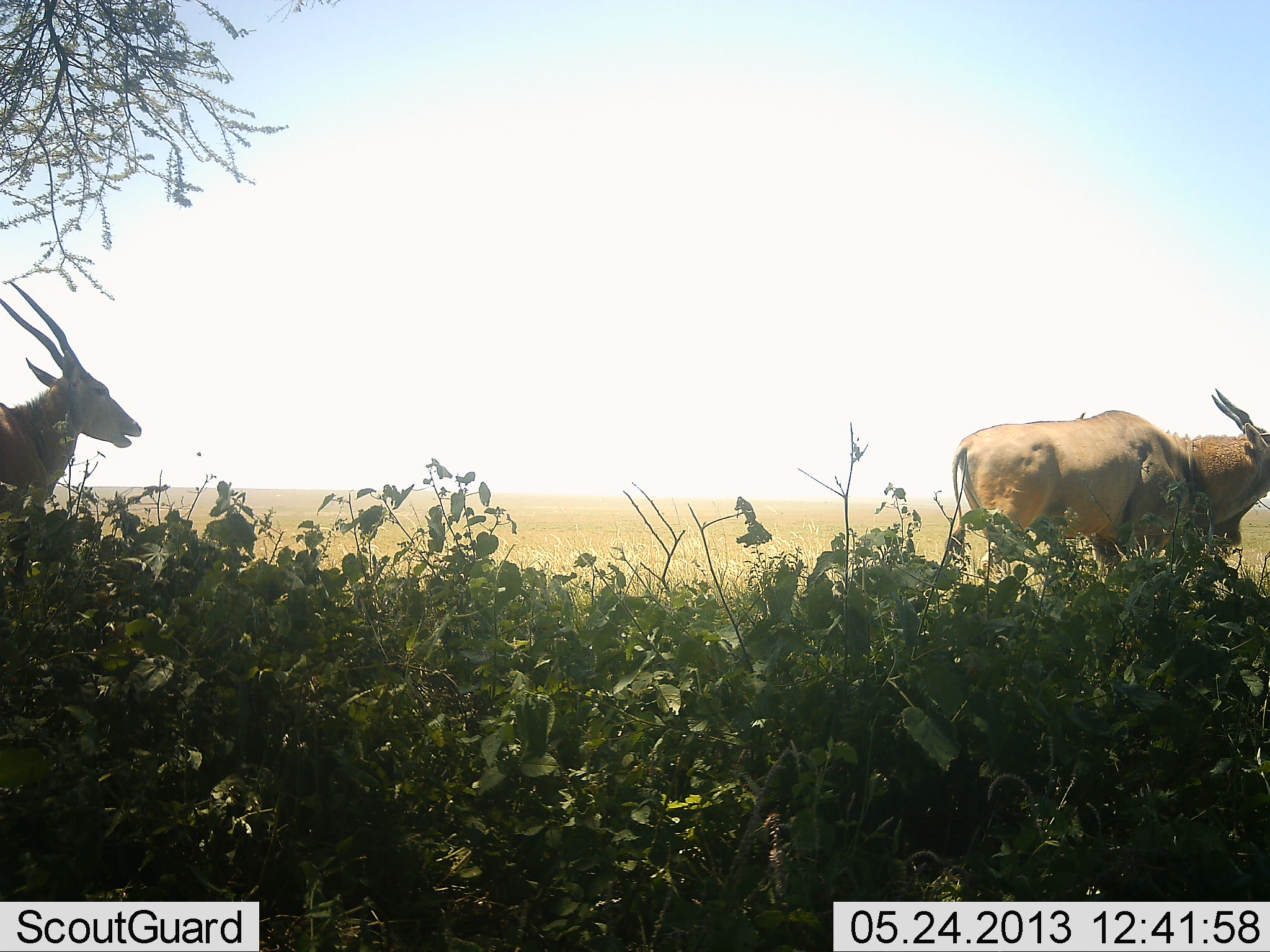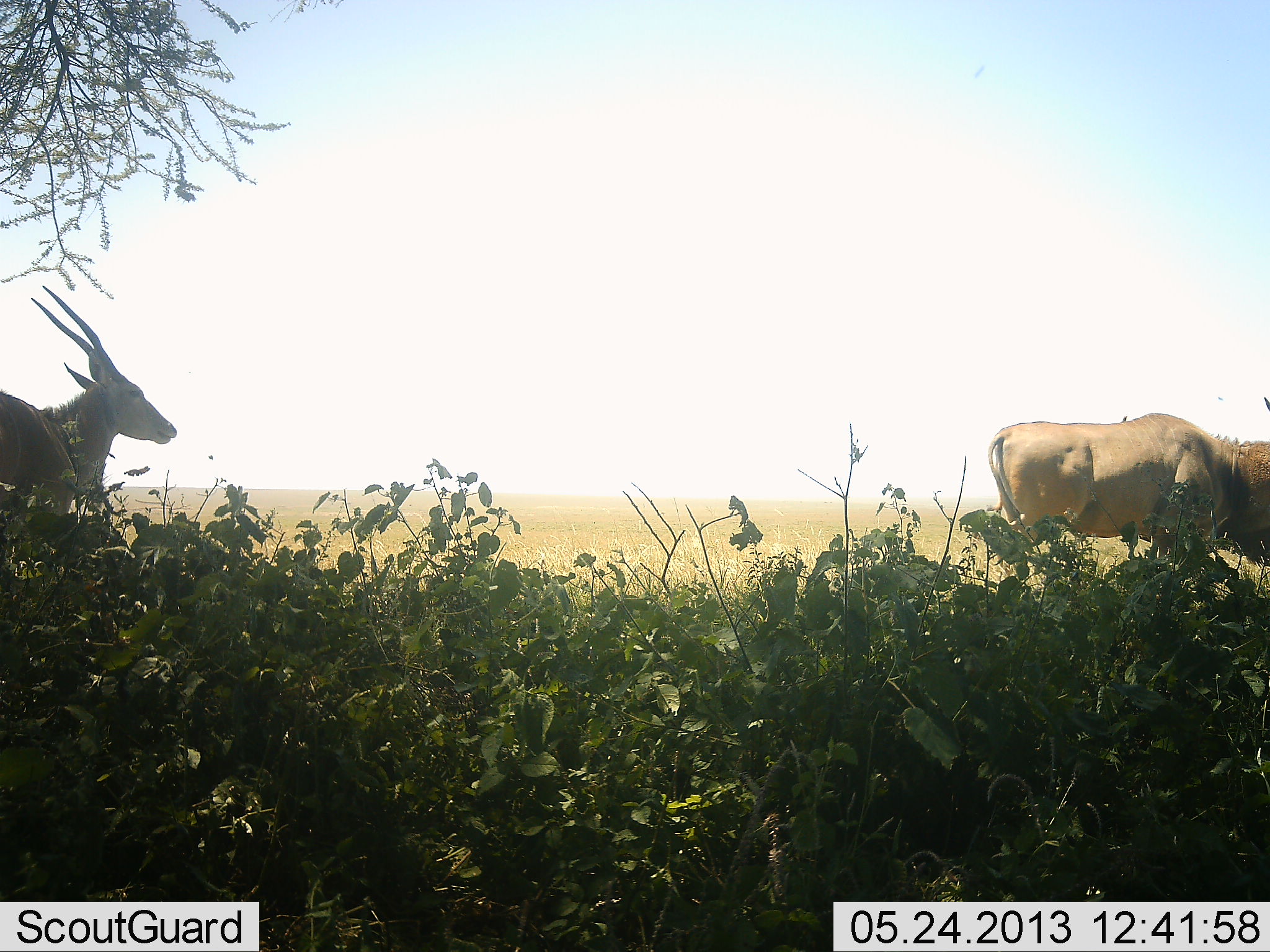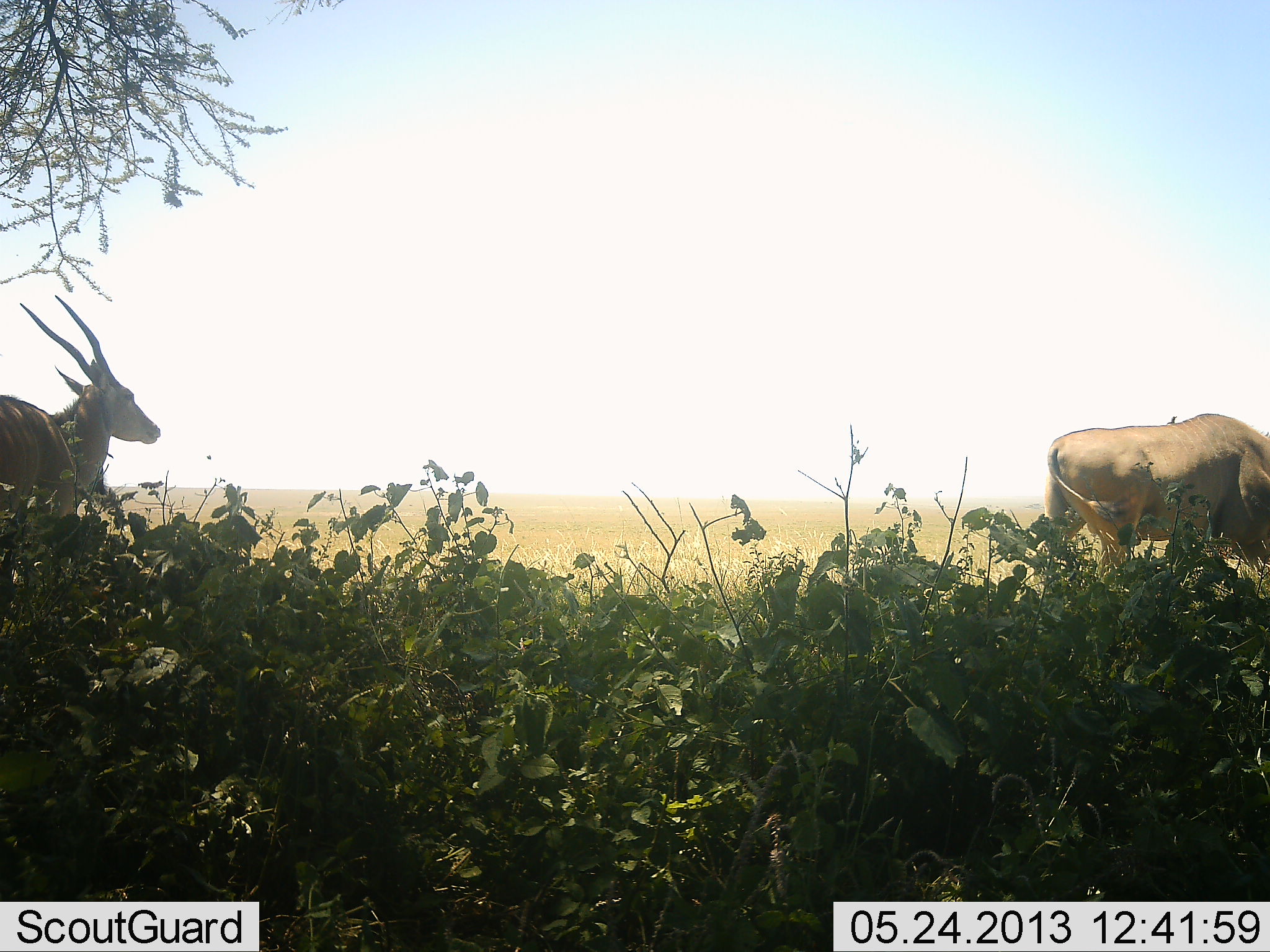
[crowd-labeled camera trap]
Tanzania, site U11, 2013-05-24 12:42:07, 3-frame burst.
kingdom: Animalia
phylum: Chordata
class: Mammalia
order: Artiodactyla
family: Bovidae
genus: Tragelaphus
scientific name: Tragelaphus oryx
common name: eland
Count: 2.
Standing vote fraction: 50%.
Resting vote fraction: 0%.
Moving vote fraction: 90%.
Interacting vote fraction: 0%.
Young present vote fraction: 0%.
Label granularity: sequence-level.